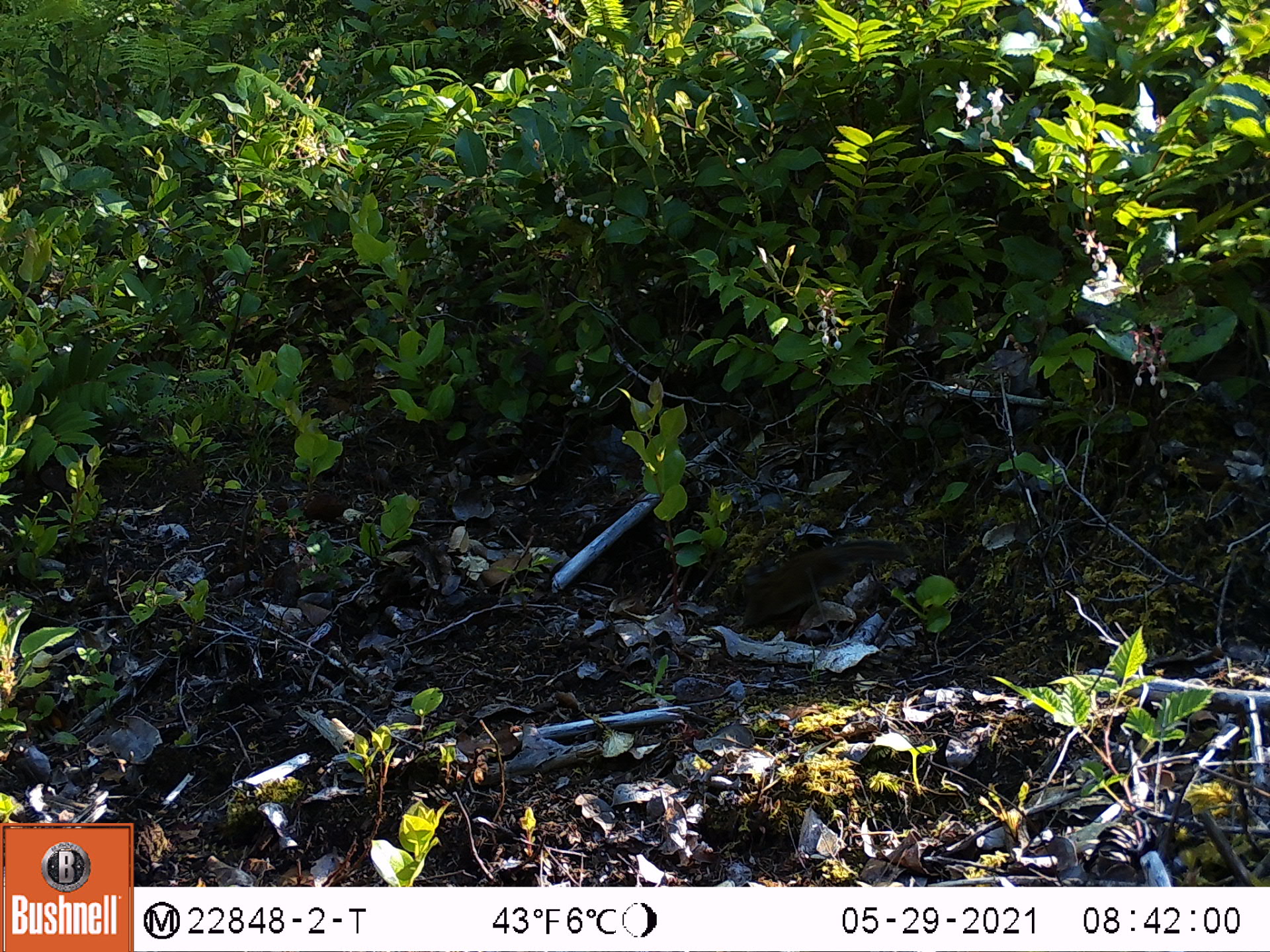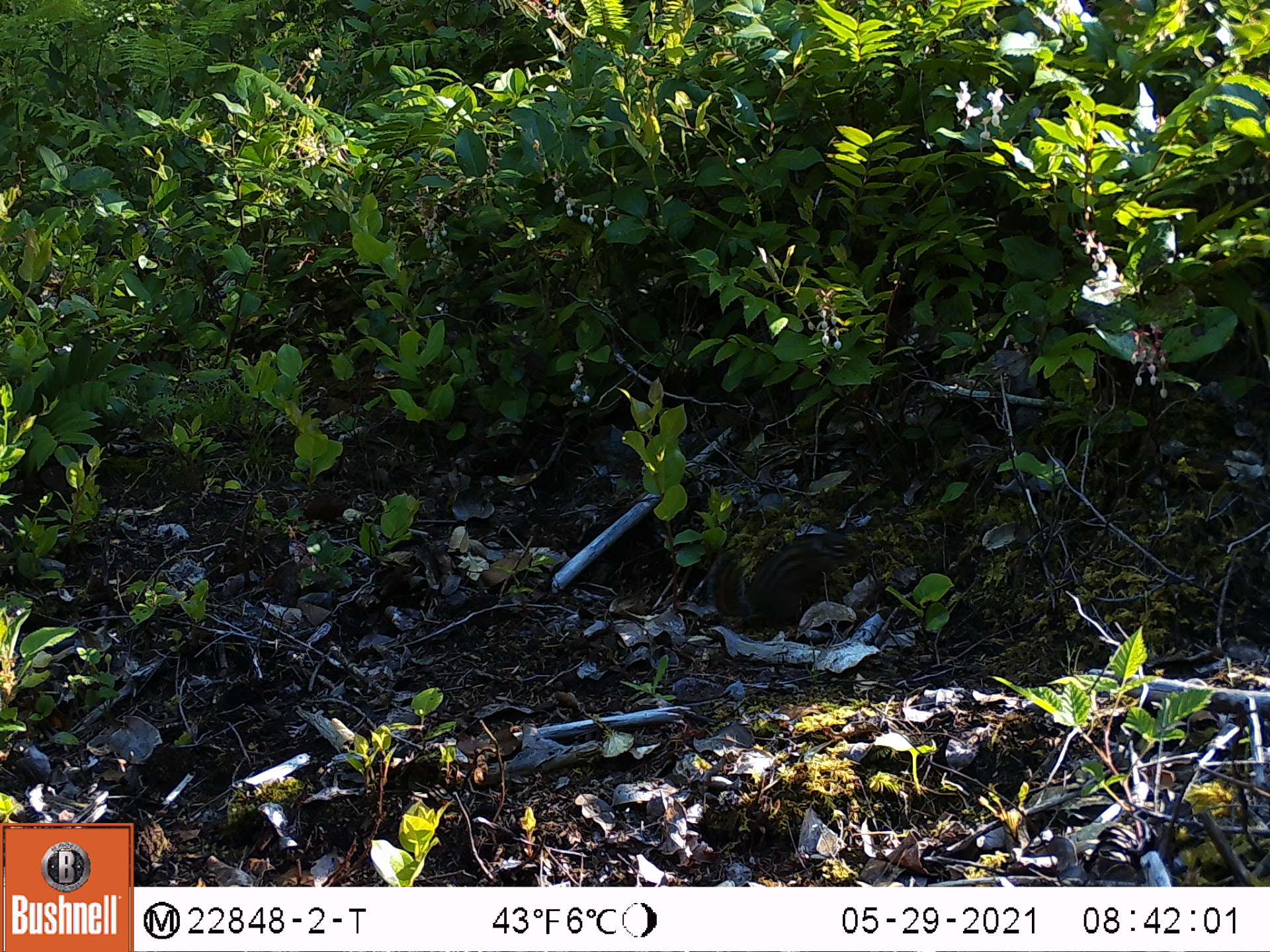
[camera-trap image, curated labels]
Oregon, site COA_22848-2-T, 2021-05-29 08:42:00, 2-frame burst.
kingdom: Animalia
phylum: Chordata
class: Mammalia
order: Rodentia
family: Sciuridae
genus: Neotamias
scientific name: Neotamias townsendii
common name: townsend's chipmunk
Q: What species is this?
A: Townsend's chipmunk (Neotamias townsendii).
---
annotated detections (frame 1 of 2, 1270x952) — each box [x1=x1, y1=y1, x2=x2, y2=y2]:
townsend's chipmunk: [x1=727, y1=534, x2=913, y2=640]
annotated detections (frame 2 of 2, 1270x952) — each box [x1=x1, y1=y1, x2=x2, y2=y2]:
townsend's chipmunk: [x1=699, y1=525, x2=866, y2=636]